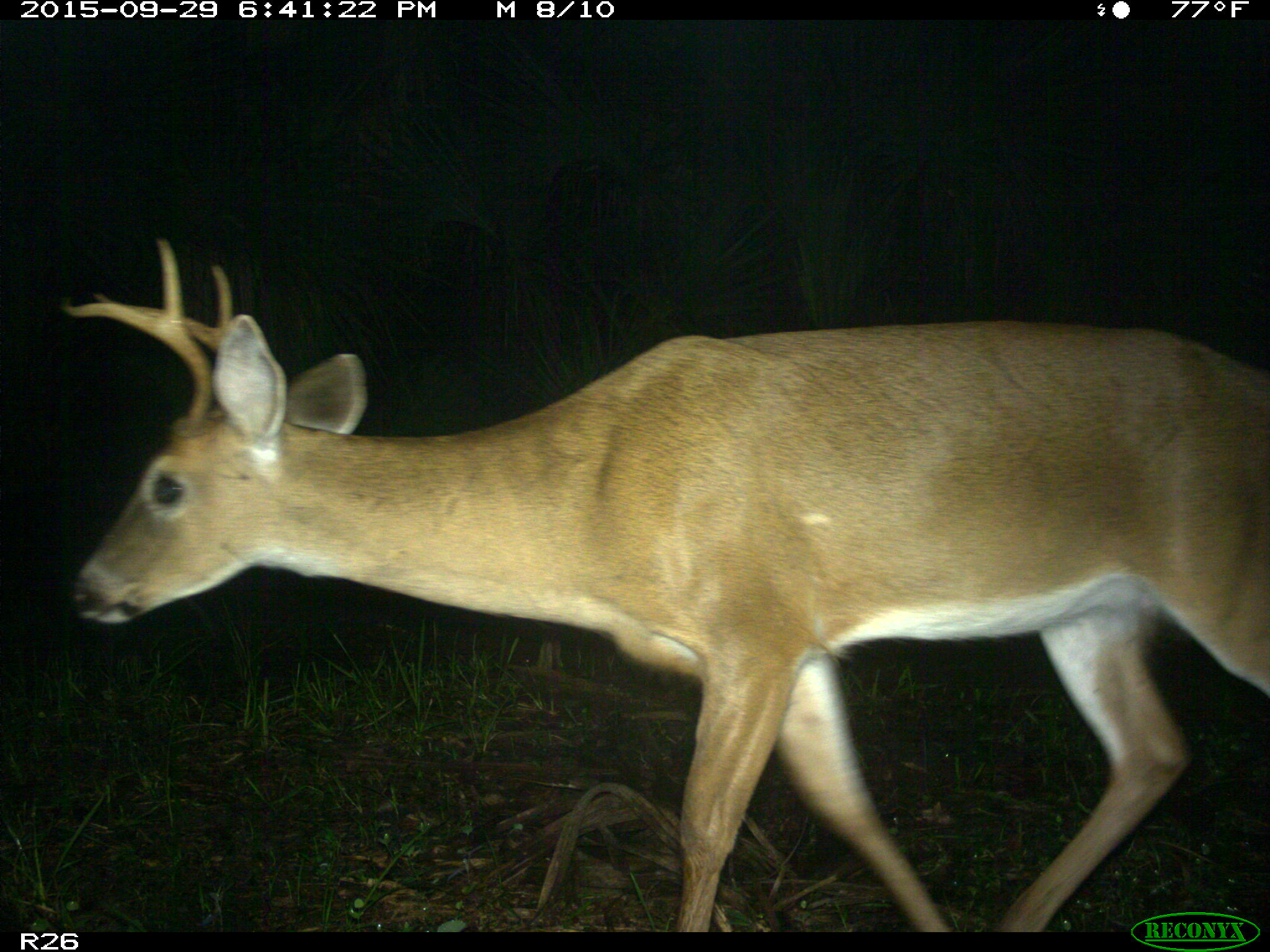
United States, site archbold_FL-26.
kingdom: Animalia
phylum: Chordata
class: Mammalia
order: Artiodactyla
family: Cervidae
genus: Odocoileus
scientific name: Odocoileus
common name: deer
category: unidentified deer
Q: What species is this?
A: Unidentified deer (deer) (Odocoileus).